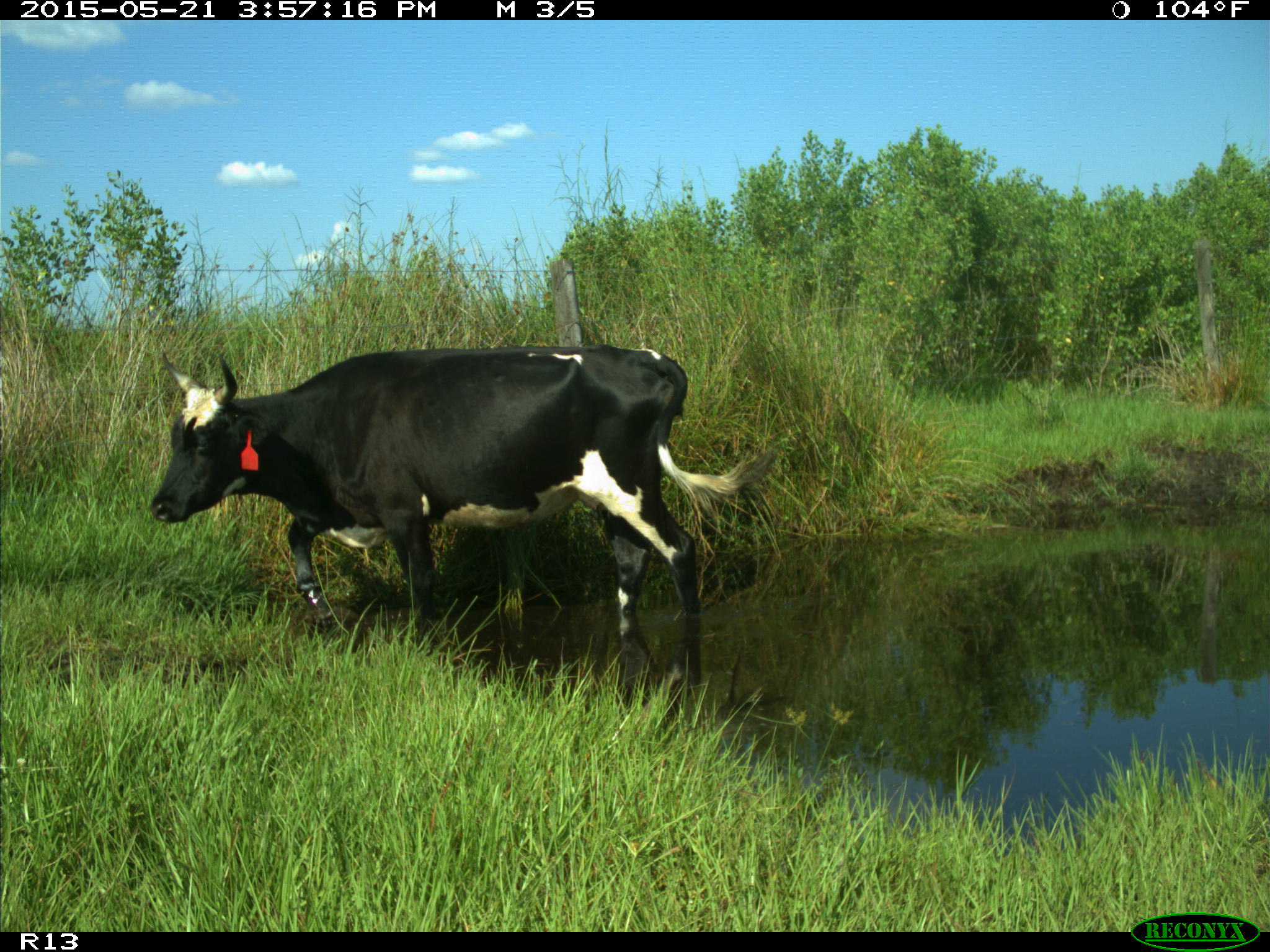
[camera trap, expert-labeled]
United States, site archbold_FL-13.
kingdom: Animalia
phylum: Chordata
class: Mammalia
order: Artiodactyla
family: Bovidae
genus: Bos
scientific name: Bos taurus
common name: domestic cow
Bos taurus (domestic cow).